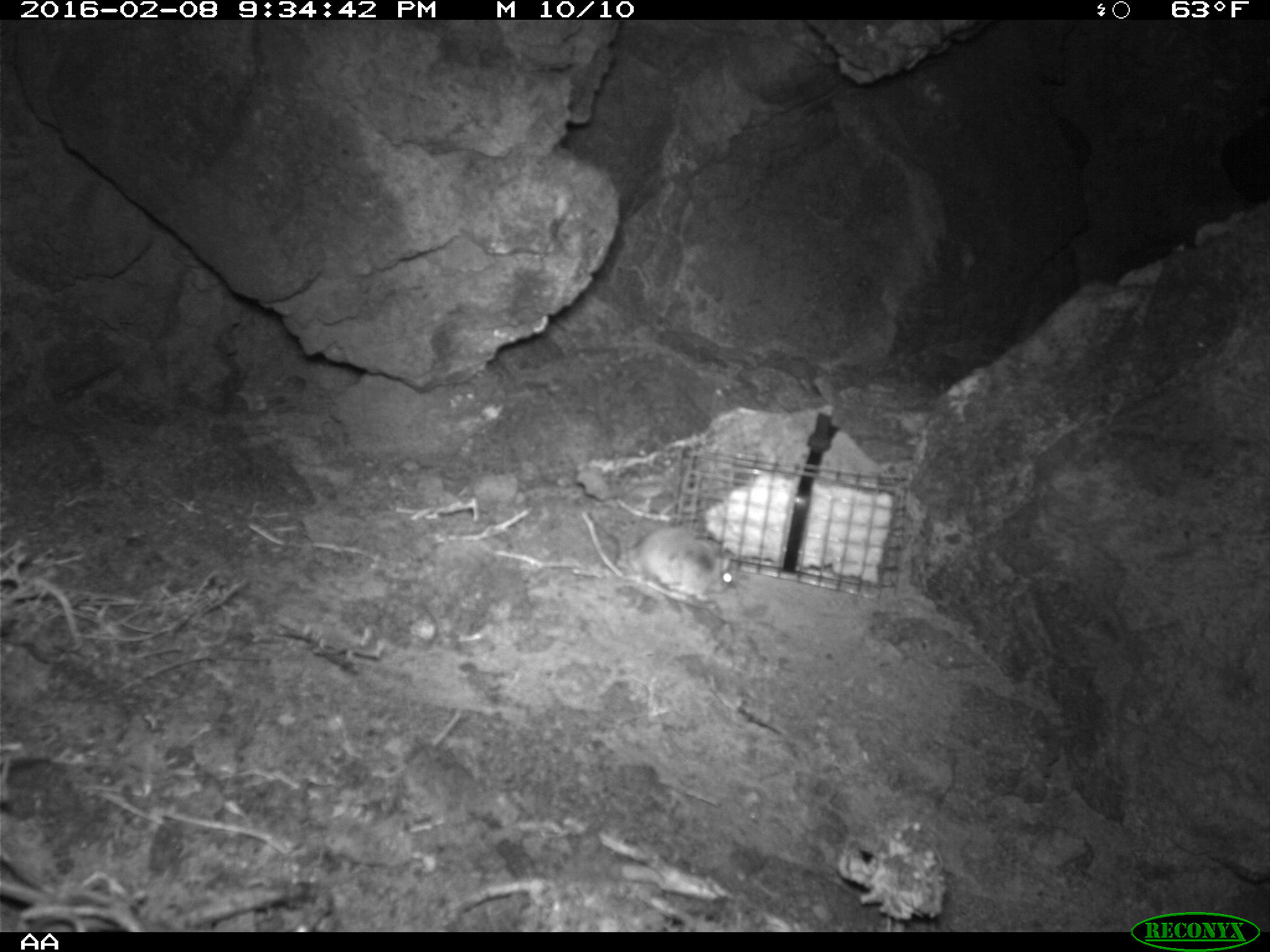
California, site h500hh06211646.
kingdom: Animalia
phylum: Chordata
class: Mammalia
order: Rodentia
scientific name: Rodentia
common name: rodent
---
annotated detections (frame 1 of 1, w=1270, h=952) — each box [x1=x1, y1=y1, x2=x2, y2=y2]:
rodent: [x1=617, y1=526, x2=734, y2=599]